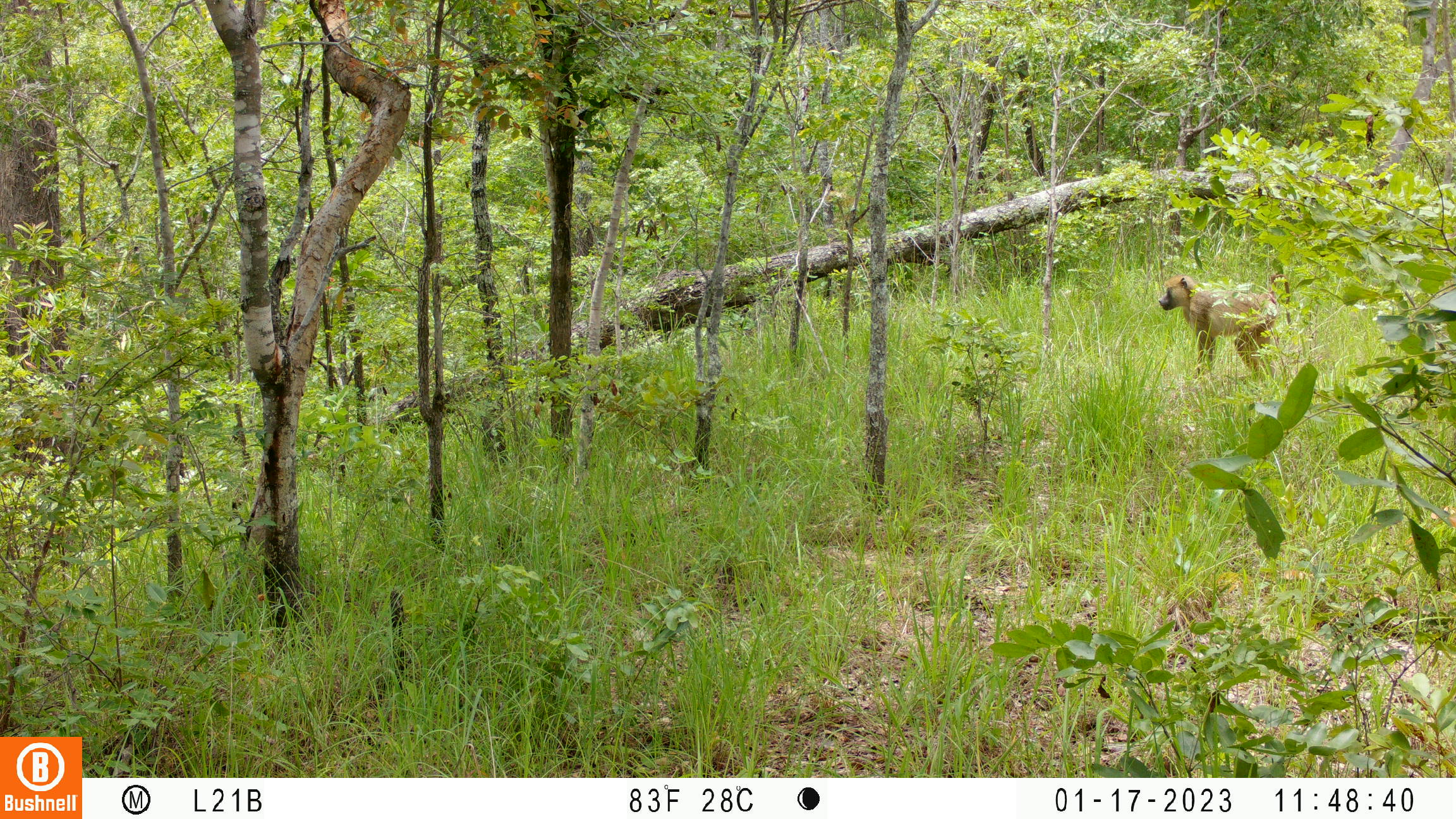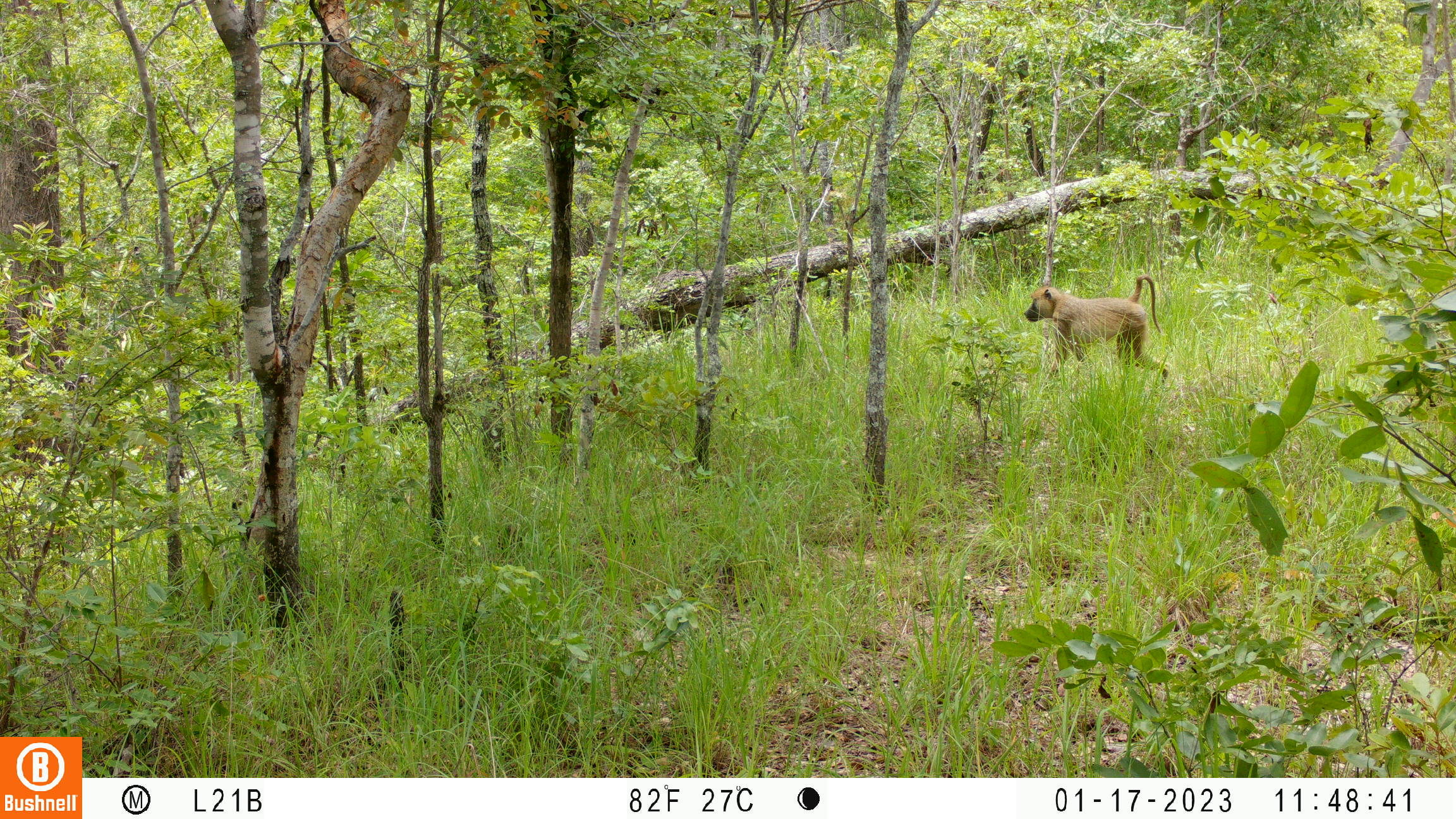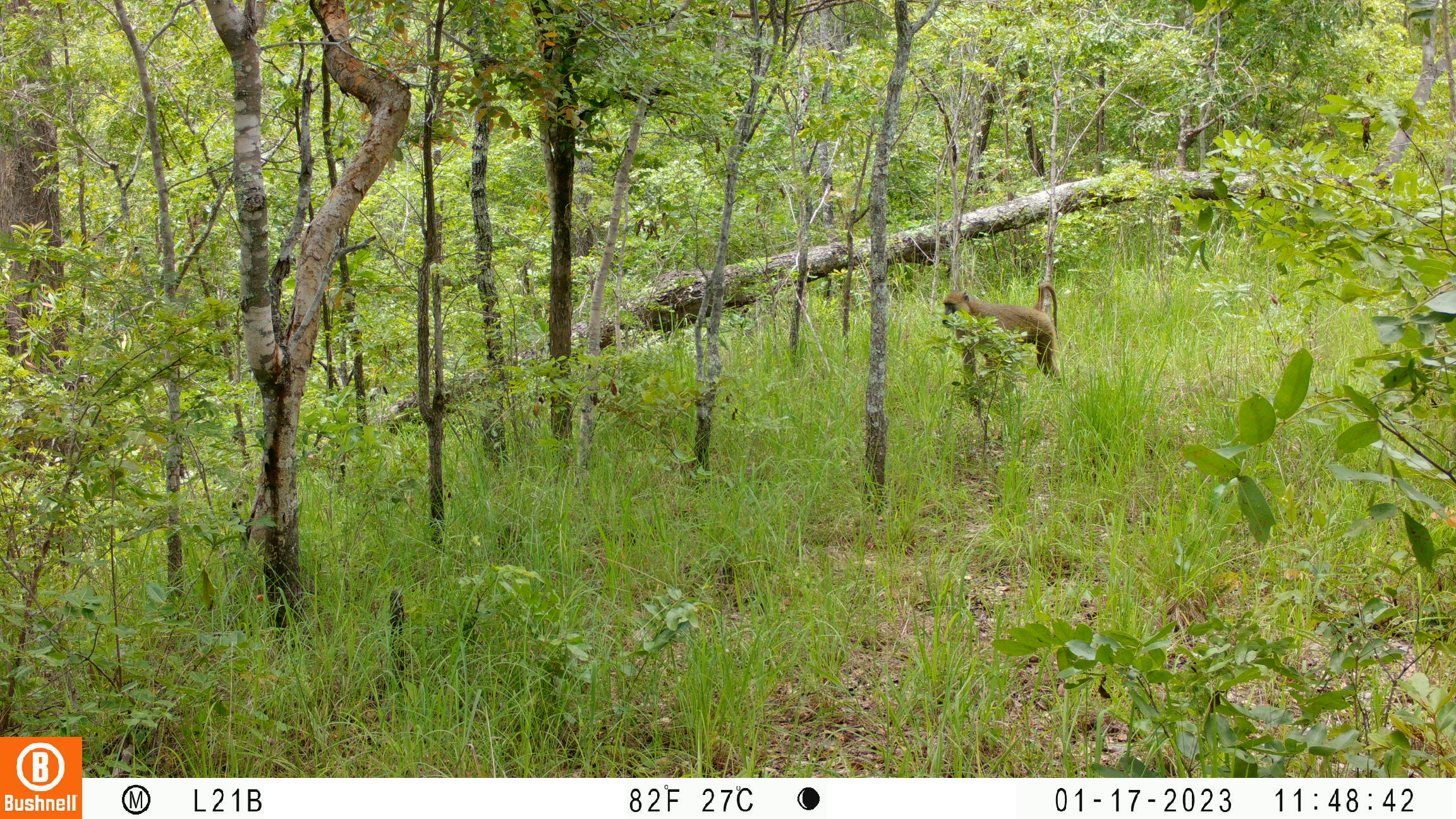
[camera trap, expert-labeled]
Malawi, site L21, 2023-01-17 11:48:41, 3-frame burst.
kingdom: Animalia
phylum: Chordata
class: Mammalia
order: Primates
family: Cercopithecidae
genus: Papio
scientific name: Papio cynocephalus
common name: yellow baboon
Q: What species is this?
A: Yellow baboon (Papio cynocephalus).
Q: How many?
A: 1.